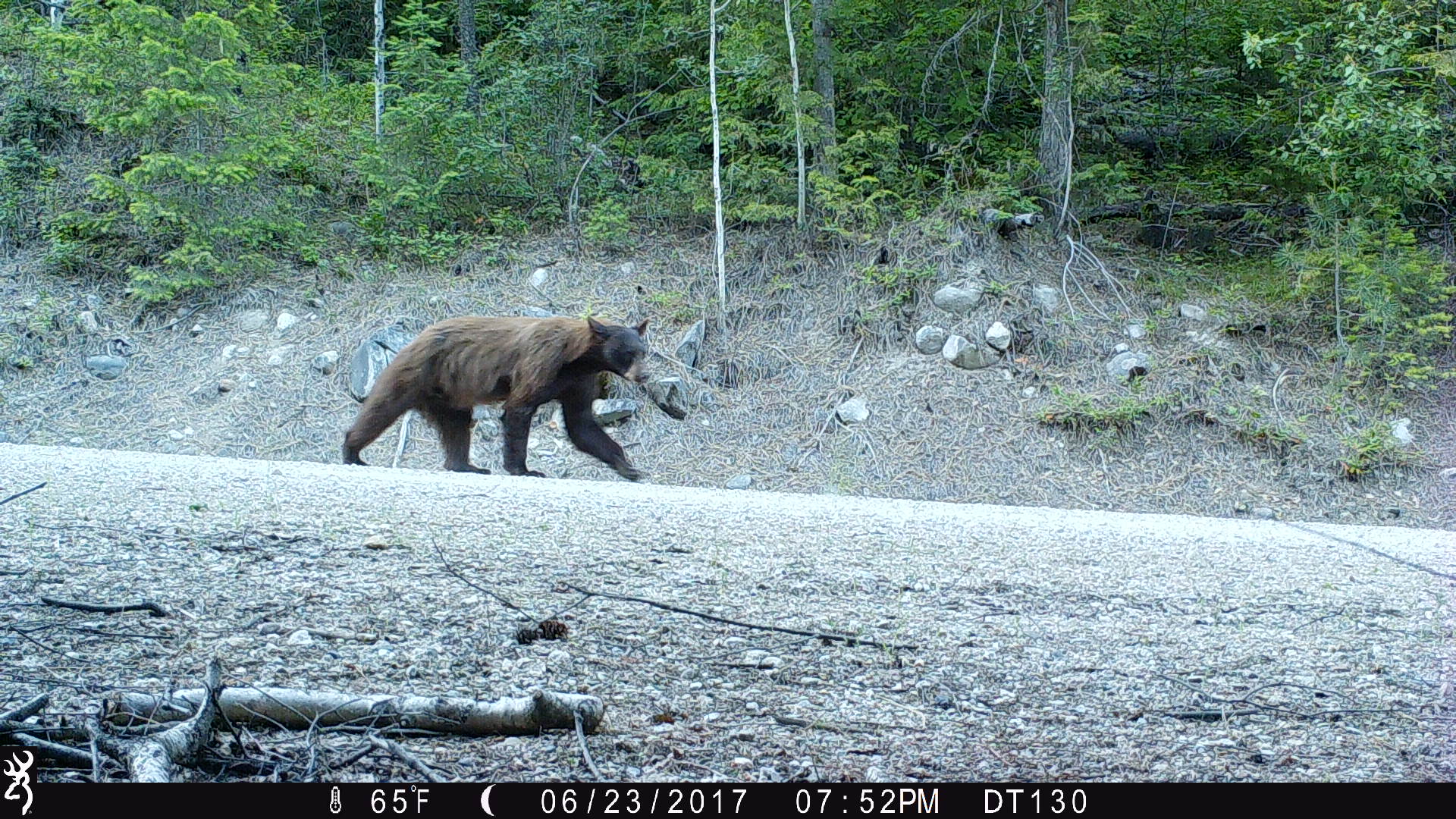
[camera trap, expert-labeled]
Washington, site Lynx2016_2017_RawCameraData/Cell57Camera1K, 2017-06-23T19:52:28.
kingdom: Animalia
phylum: Chordata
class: Mammalia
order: Carnivora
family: Ursidae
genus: Ursus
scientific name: Ursus americanus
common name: american black bear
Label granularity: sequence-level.